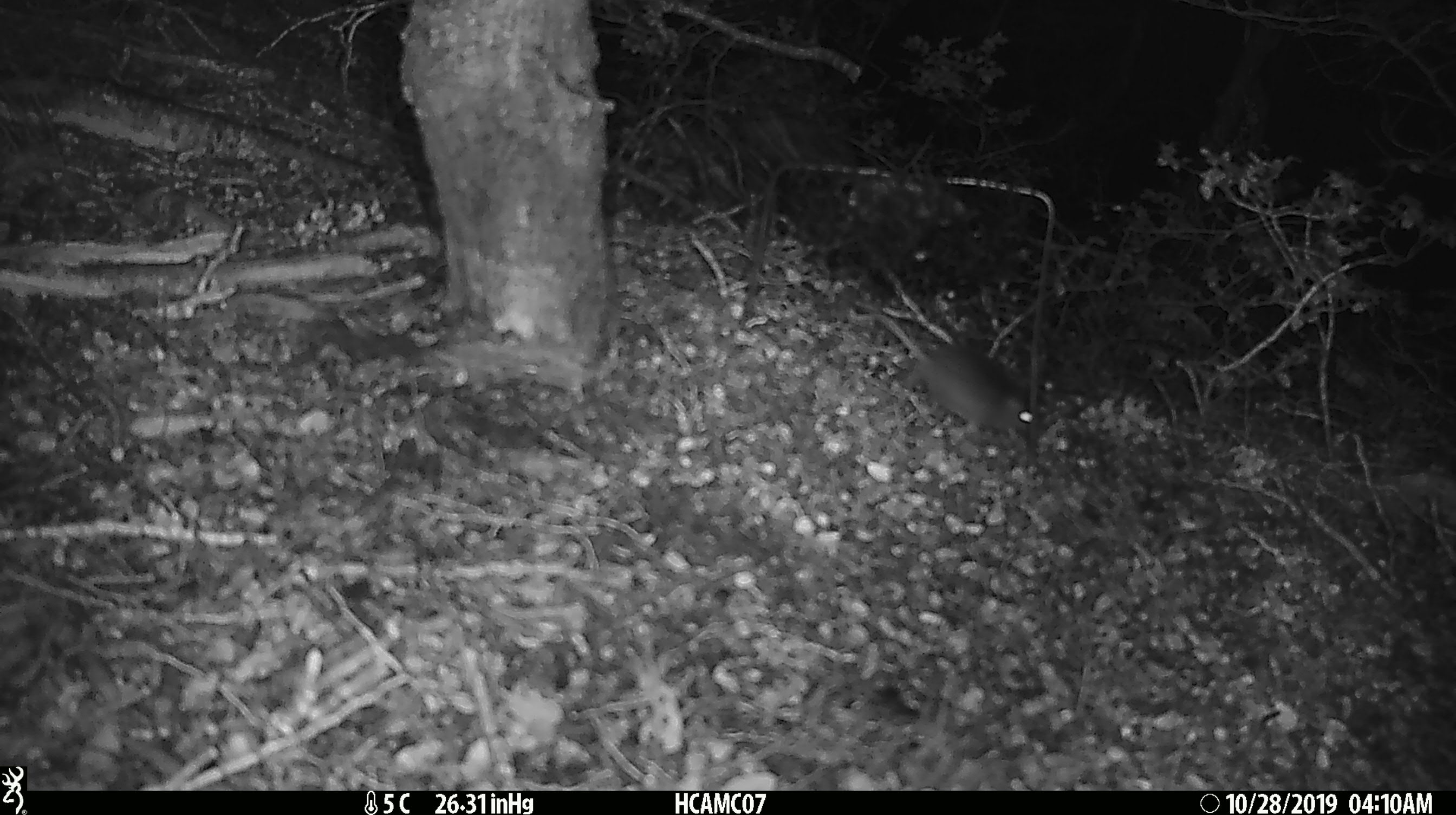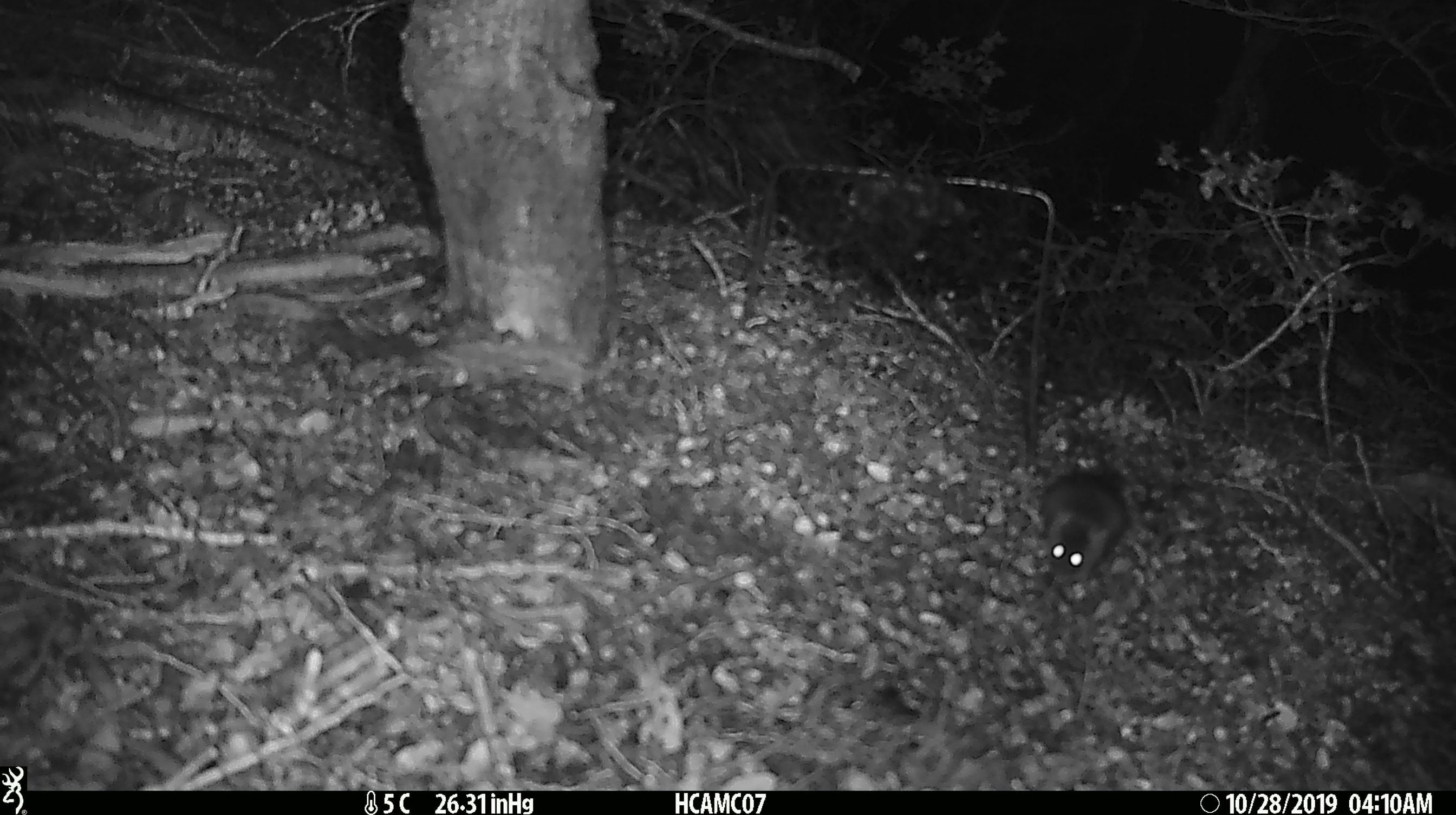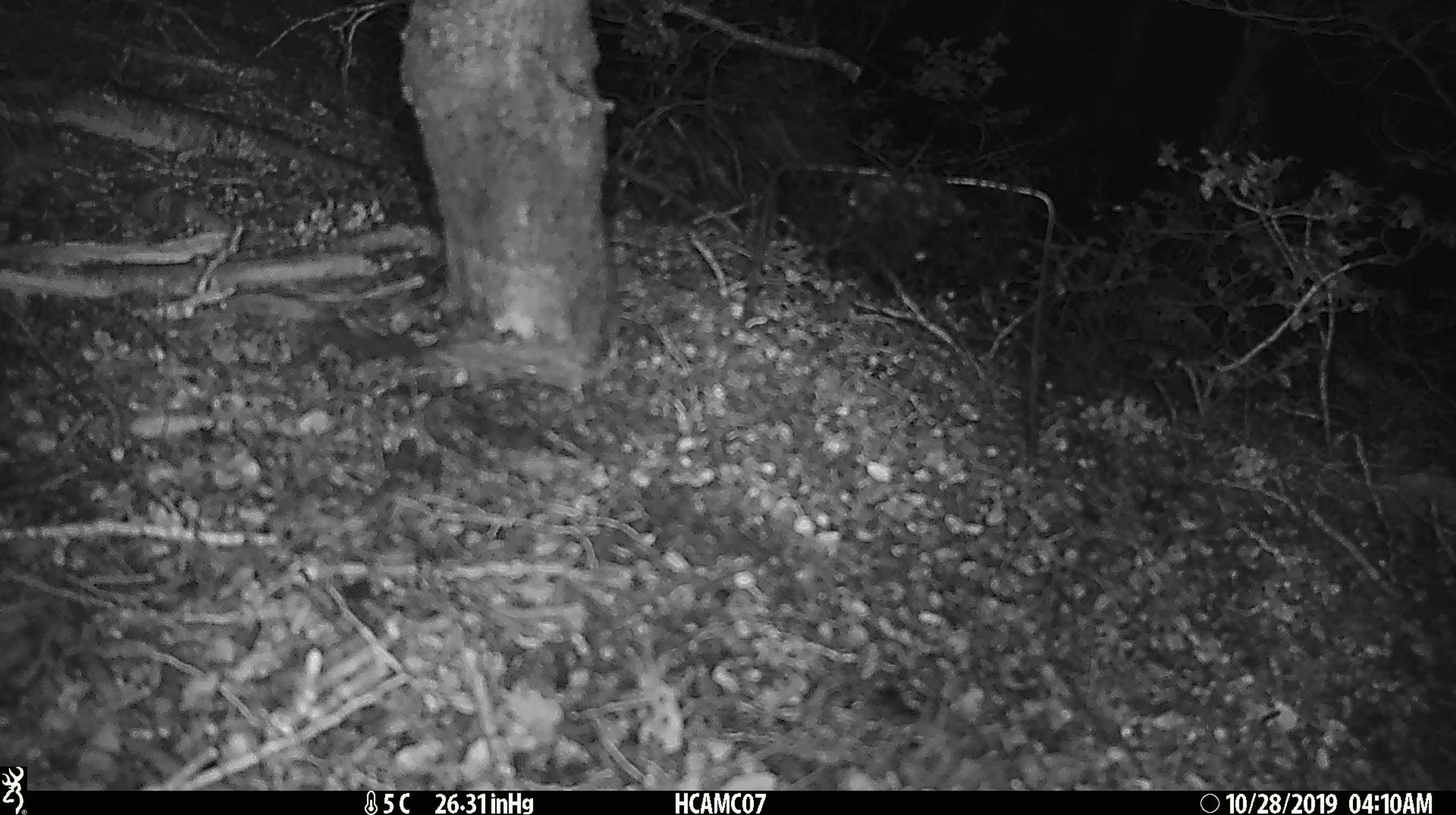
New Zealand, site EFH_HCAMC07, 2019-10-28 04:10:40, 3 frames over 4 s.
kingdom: Animalia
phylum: Chordata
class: Mammalia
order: Rodentia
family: Muridae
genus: Mus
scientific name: Mus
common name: mouse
Mouse (Mus).